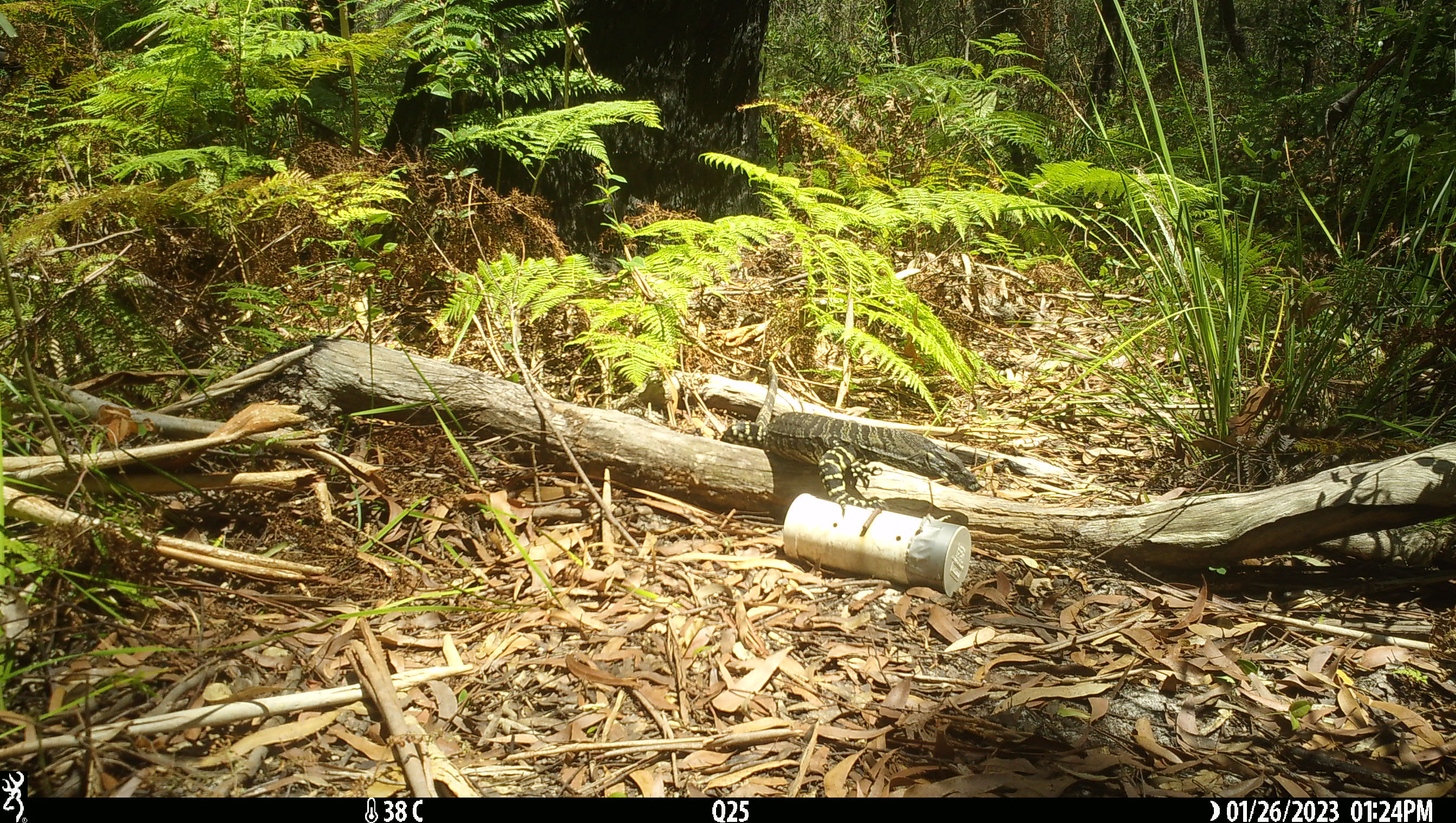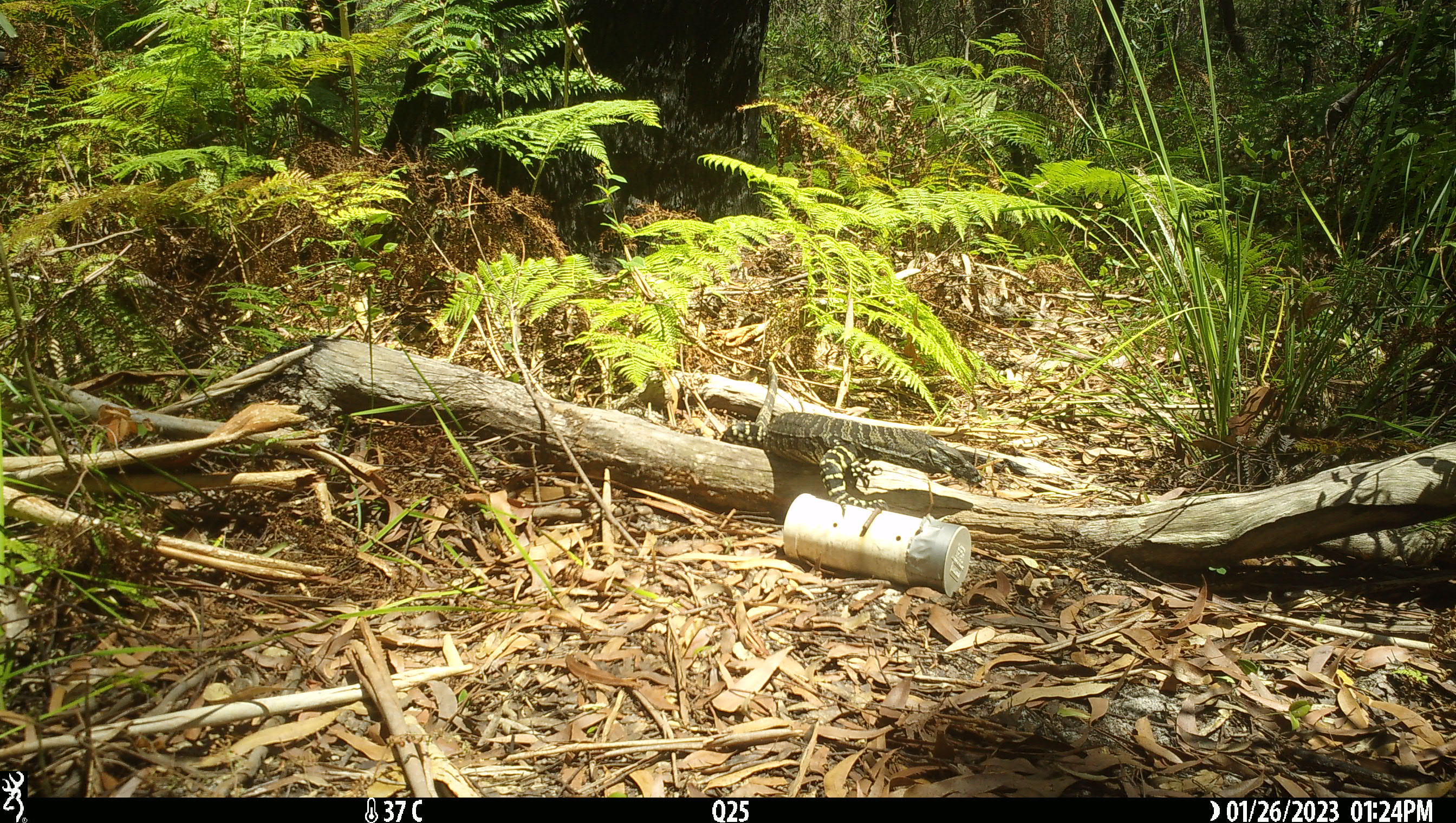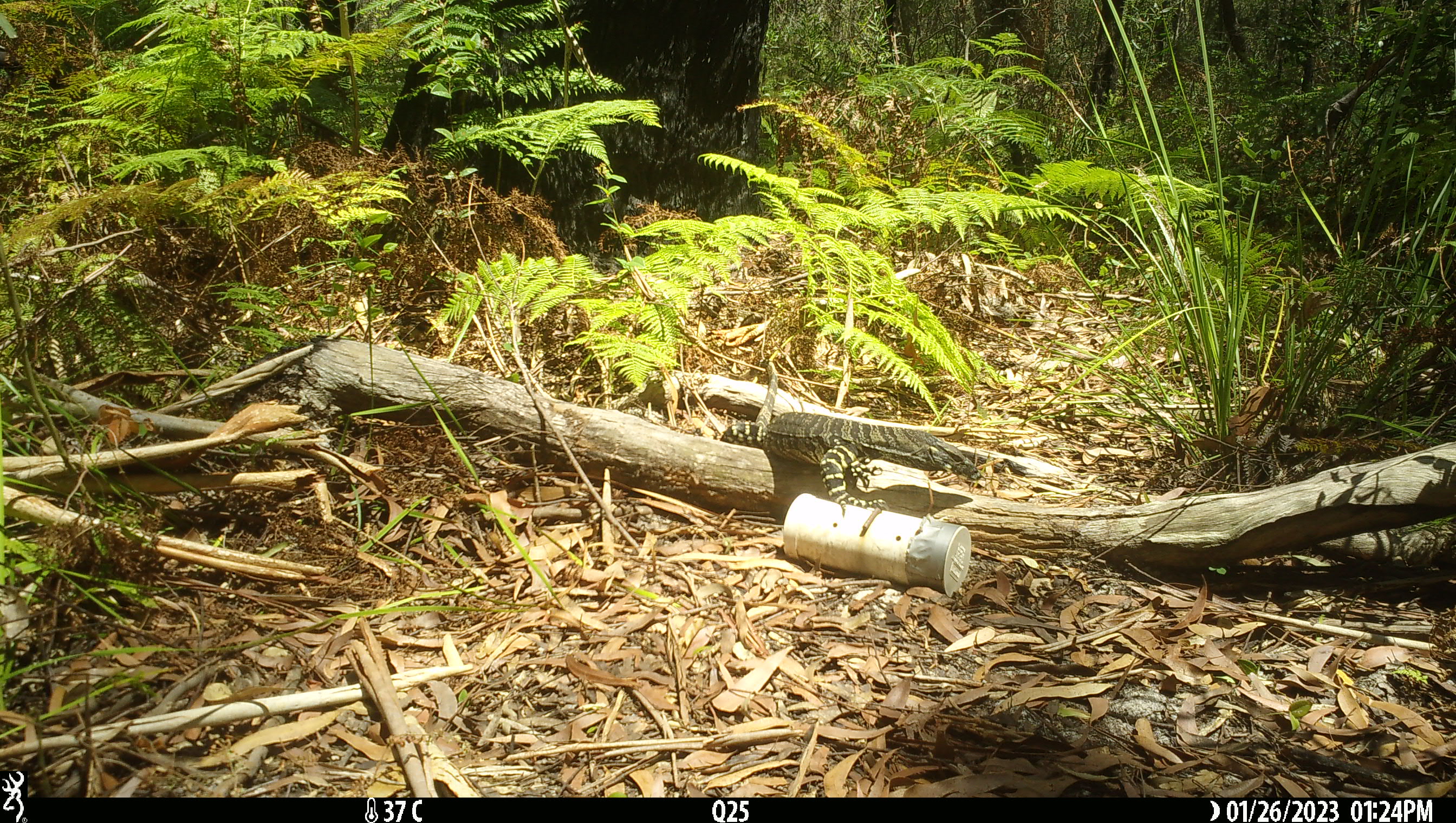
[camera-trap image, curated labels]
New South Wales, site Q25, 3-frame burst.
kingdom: Animalia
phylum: Chordata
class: Reptilia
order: Squamata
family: Varanidae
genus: Varanus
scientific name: Varanus varius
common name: lace monitor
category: goanna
Goanna (lace monitor) (Varanus varius).